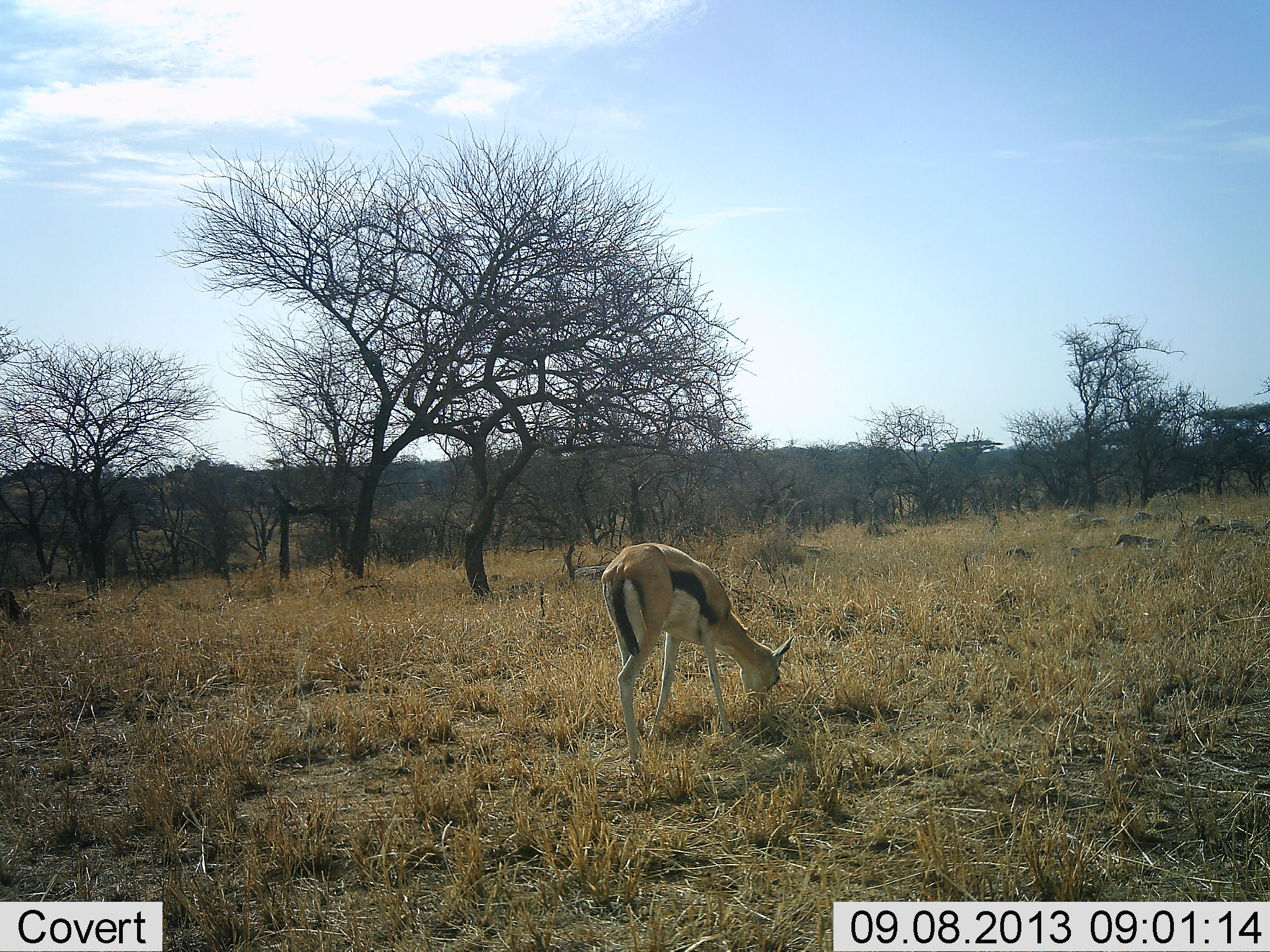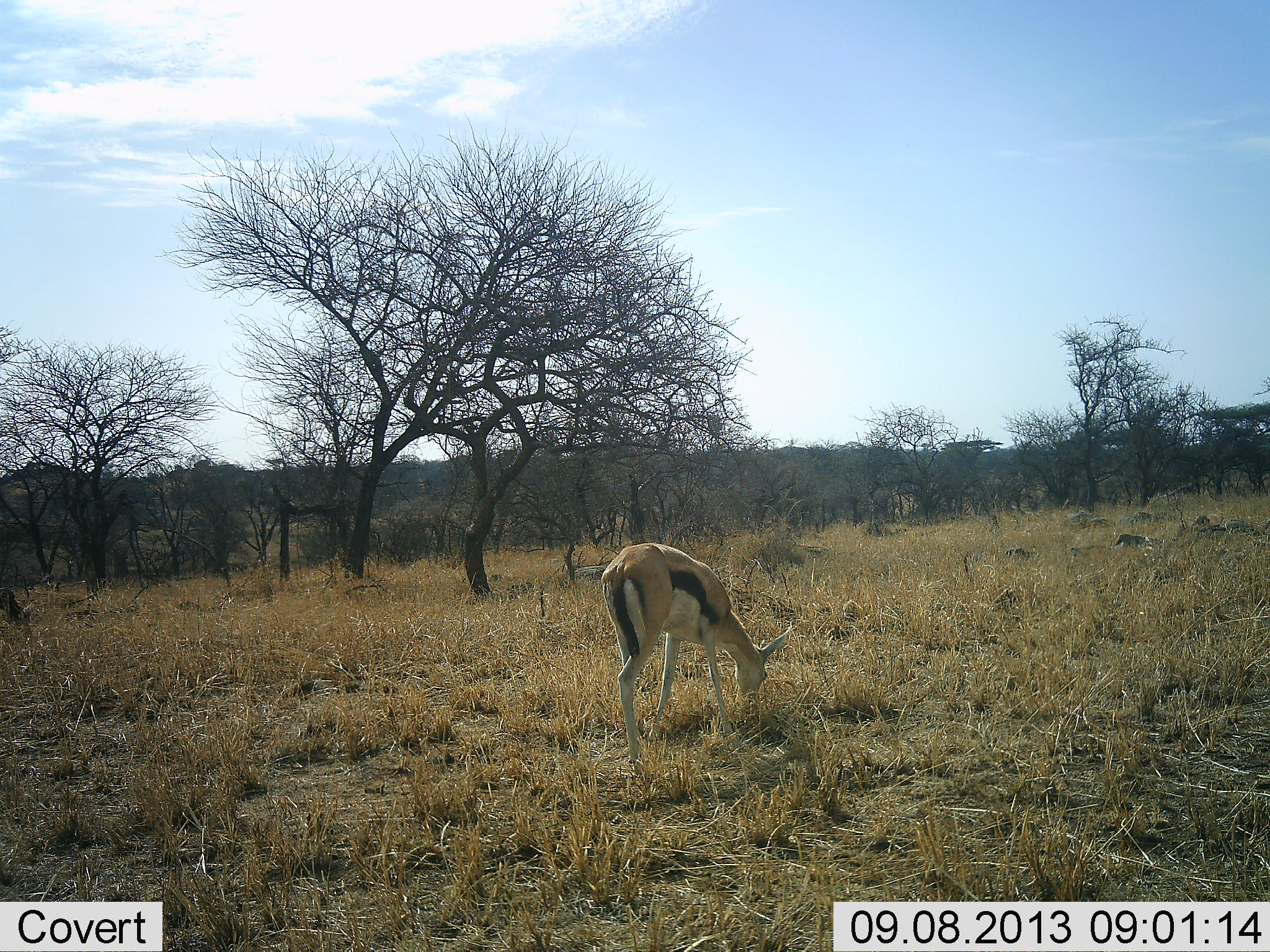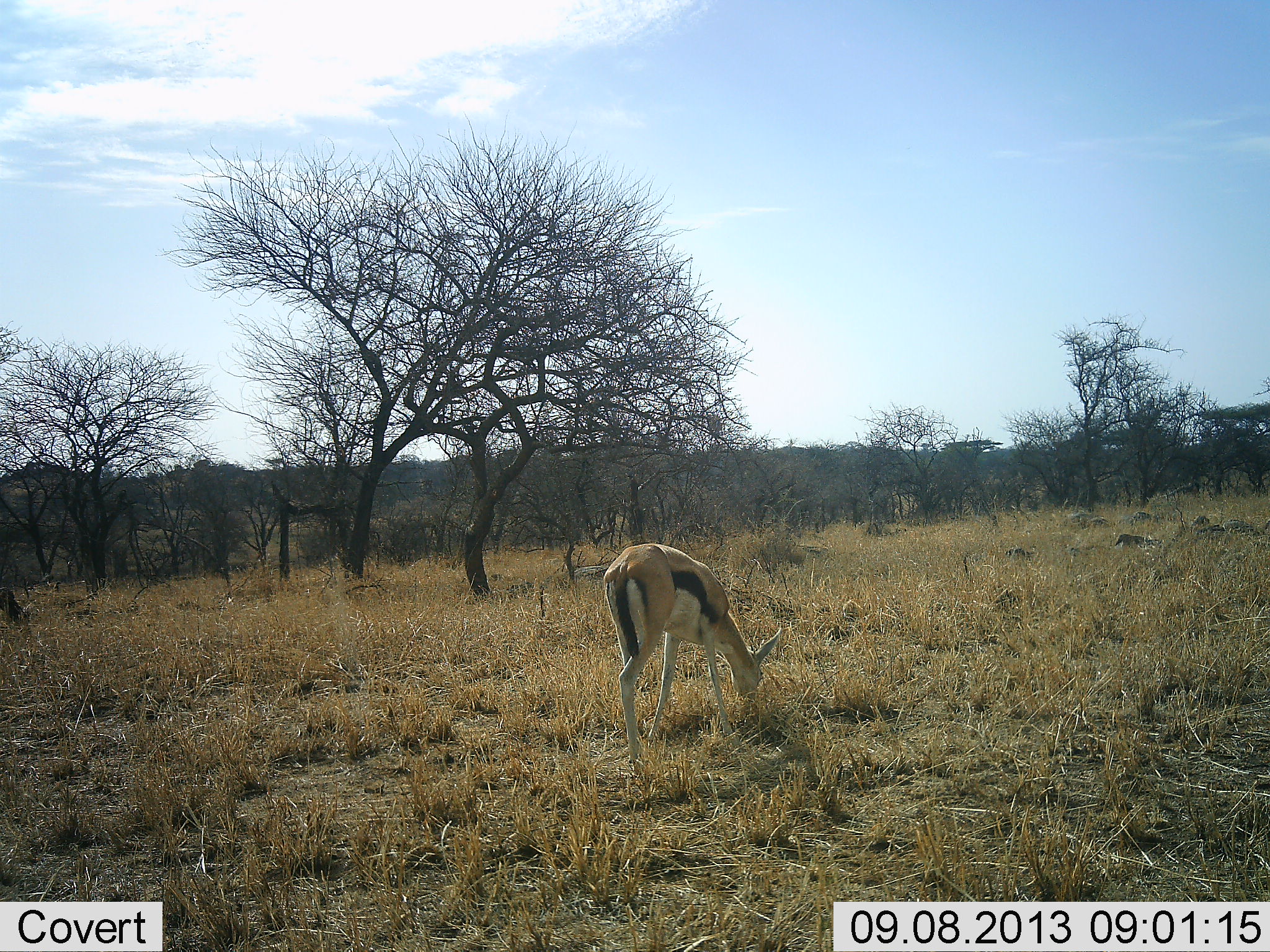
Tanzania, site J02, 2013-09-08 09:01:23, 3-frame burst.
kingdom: Animalia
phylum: Chordata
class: Mammalia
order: Artiodactyla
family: Bovidae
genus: Eudorcas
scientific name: Eudorcas thomsonii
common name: thomson's gazelle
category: gazellethomsons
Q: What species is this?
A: Gazellethomsons (thomson's gazelle) (Eudorcas thomsonii).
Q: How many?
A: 1.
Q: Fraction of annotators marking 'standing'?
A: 14%.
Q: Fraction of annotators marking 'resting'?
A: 0%.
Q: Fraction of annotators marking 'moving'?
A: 0%.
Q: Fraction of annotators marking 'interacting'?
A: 0%.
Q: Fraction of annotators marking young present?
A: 5%.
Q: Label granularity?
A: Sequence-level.